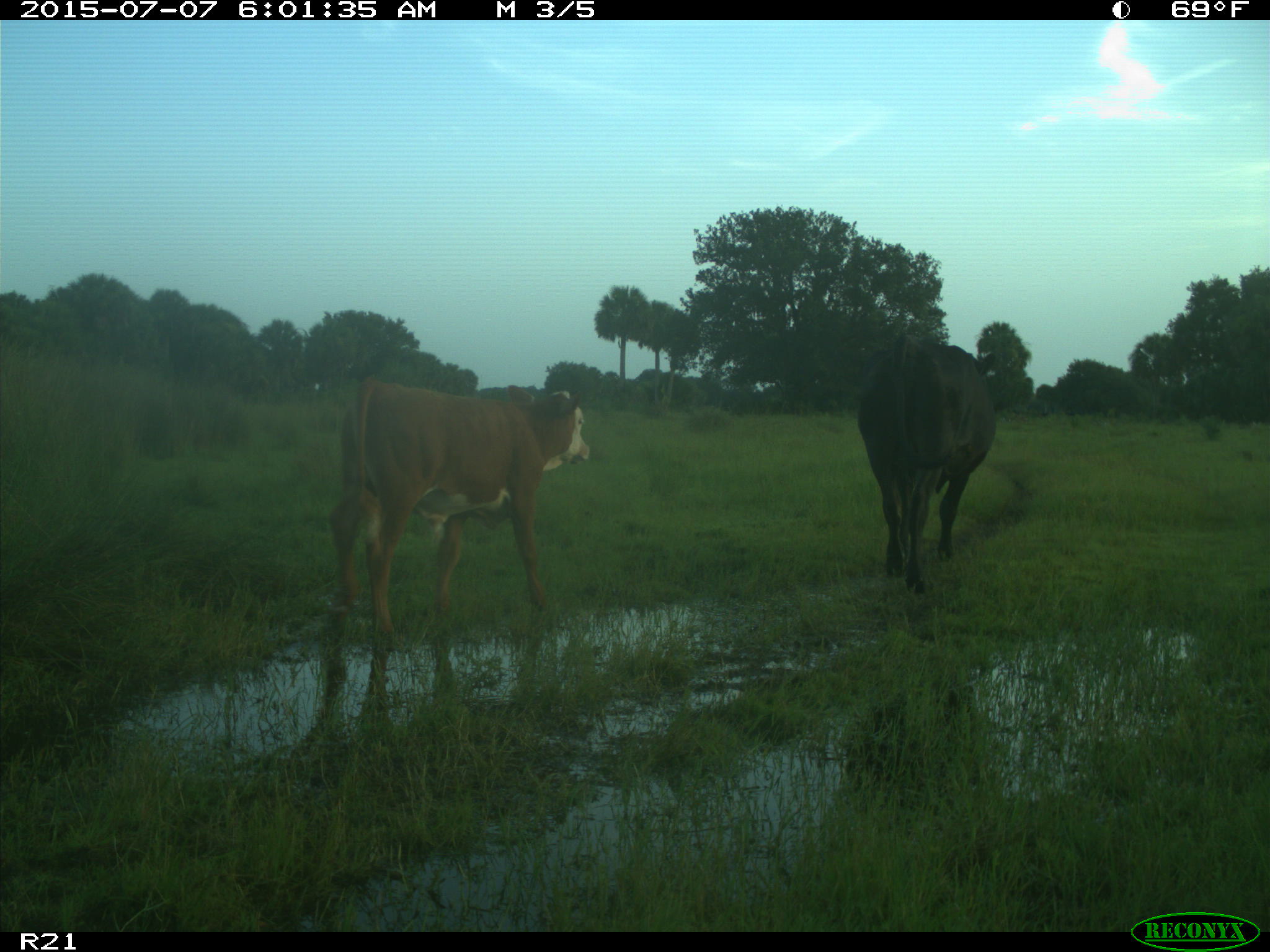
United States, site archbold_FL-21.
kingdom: Animalia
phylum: Chordata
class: Mammalia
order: Artiodactyla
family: Bovidae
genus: Bos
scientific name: Bos taurus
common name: domestic cow